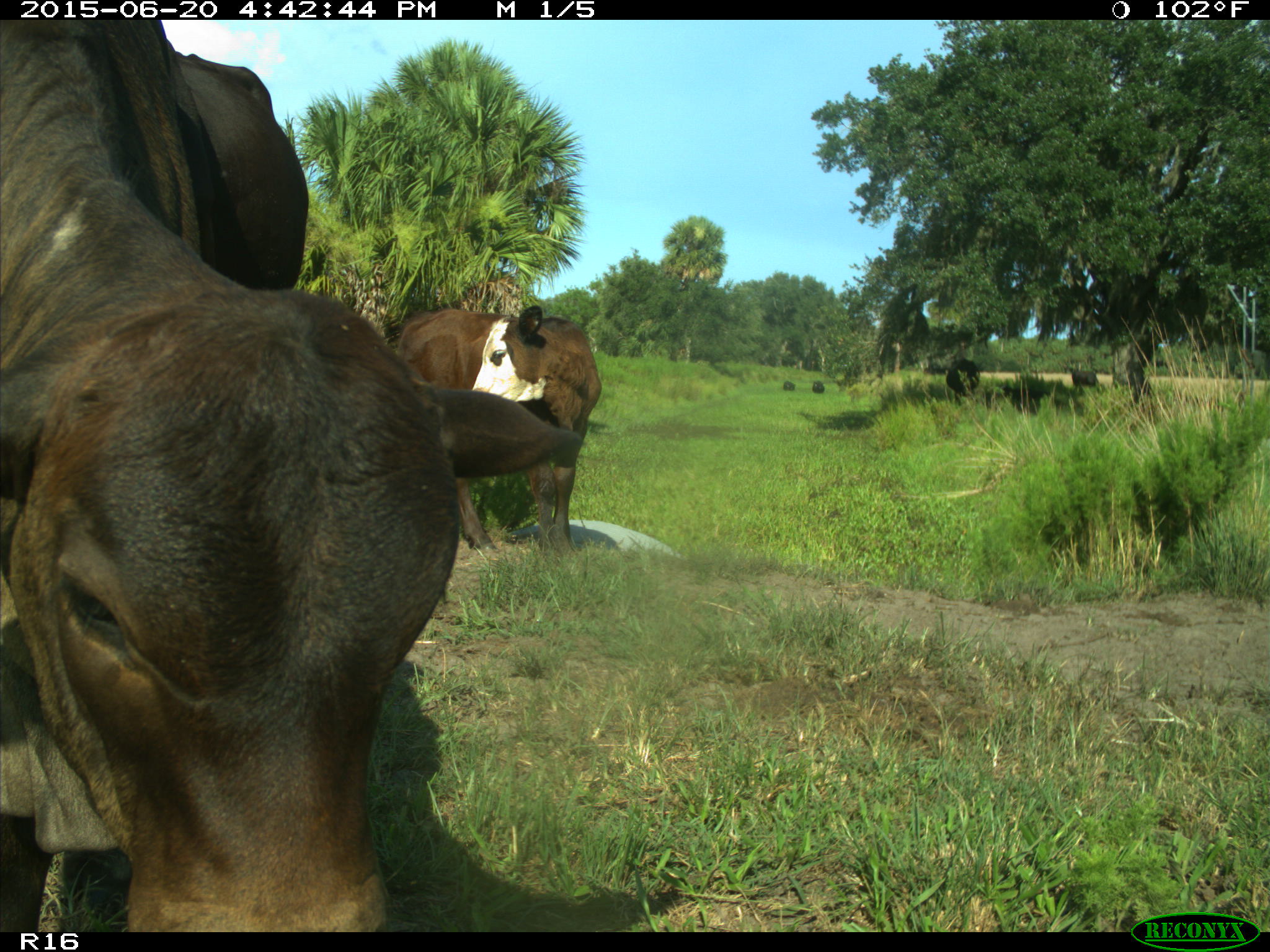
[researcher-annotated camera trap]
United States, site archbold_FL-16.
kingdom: Animalia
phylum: Chordata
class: Mammalia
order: Artiodactyla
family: Bovidae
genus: Bos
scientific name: Bos taurus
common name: domestic cow